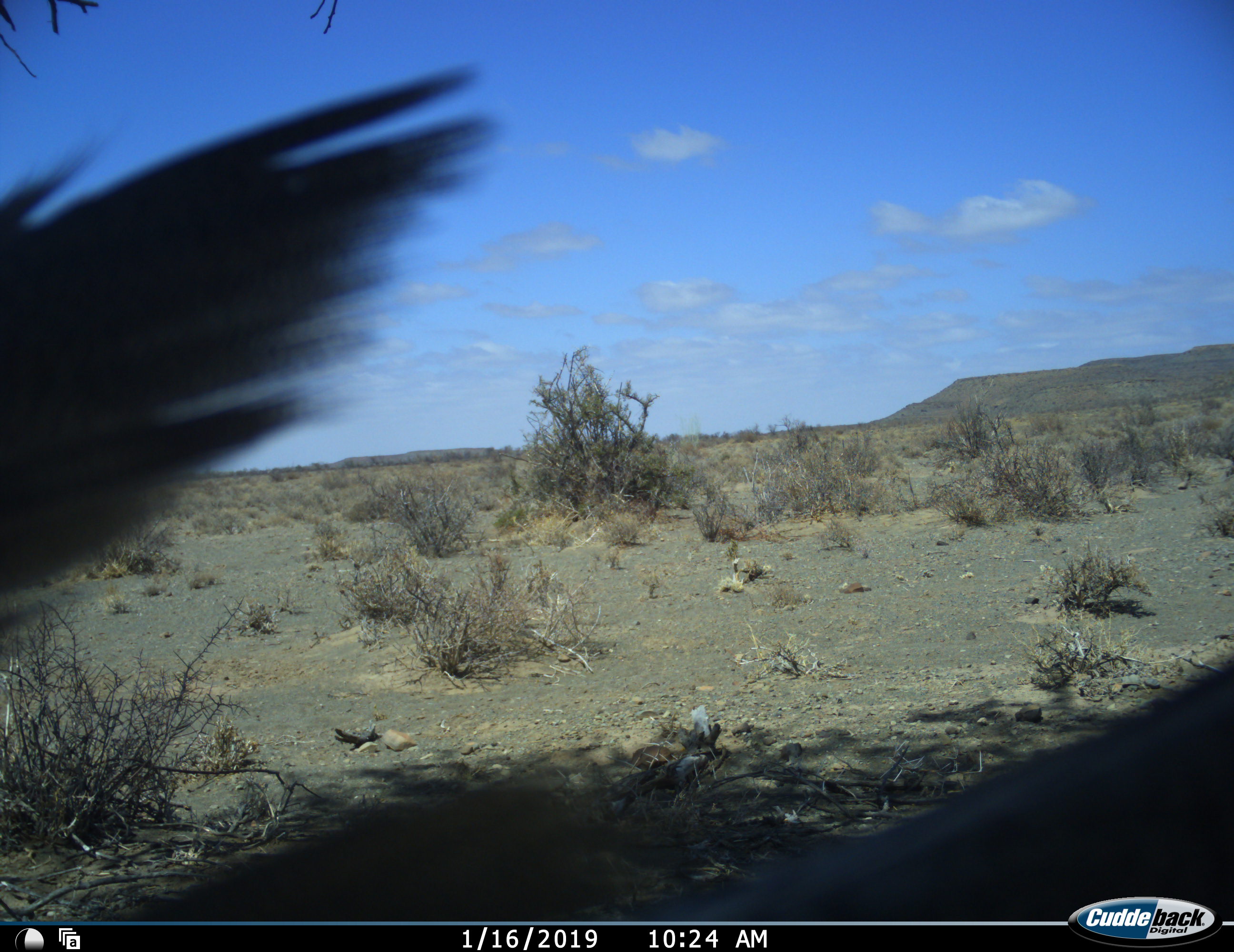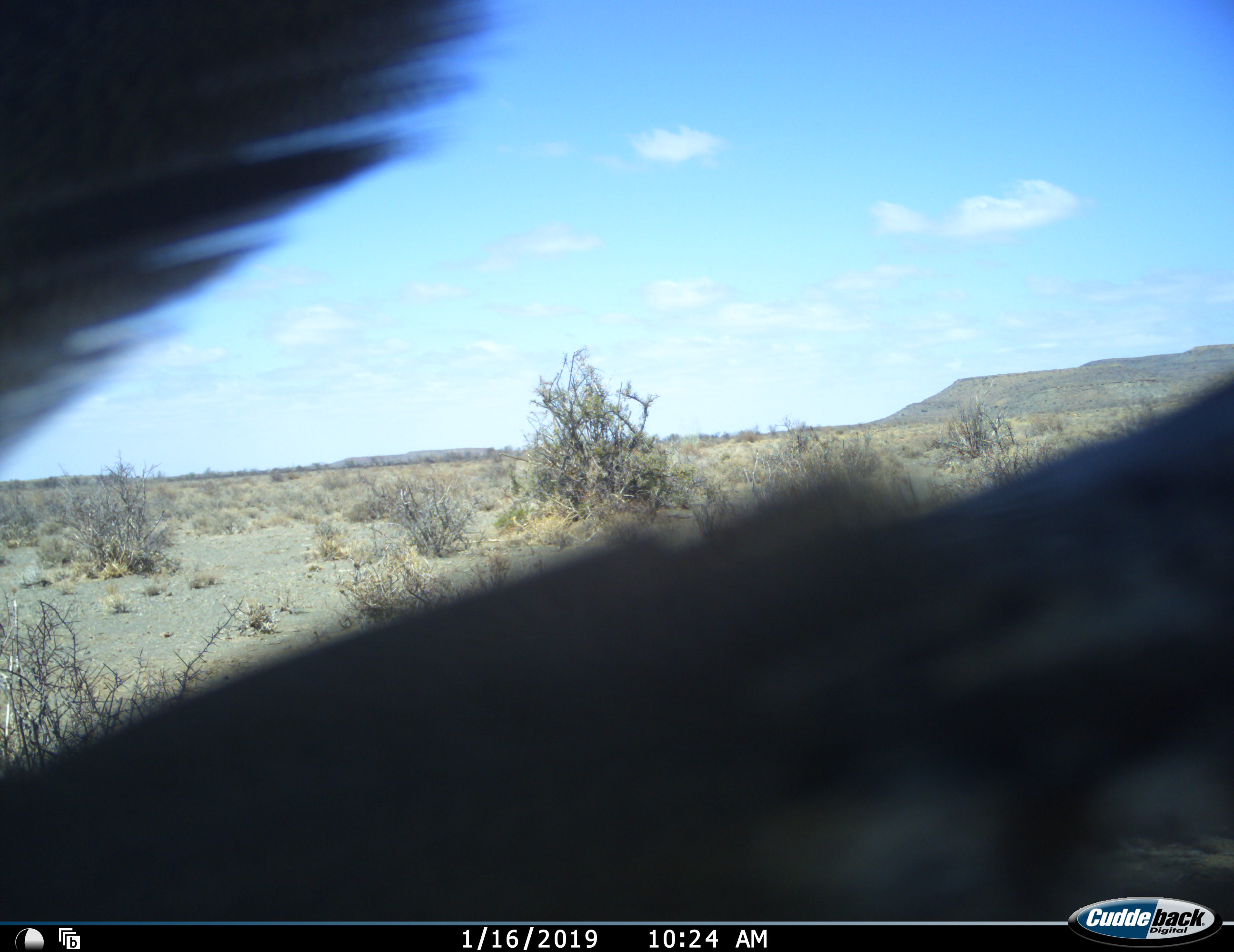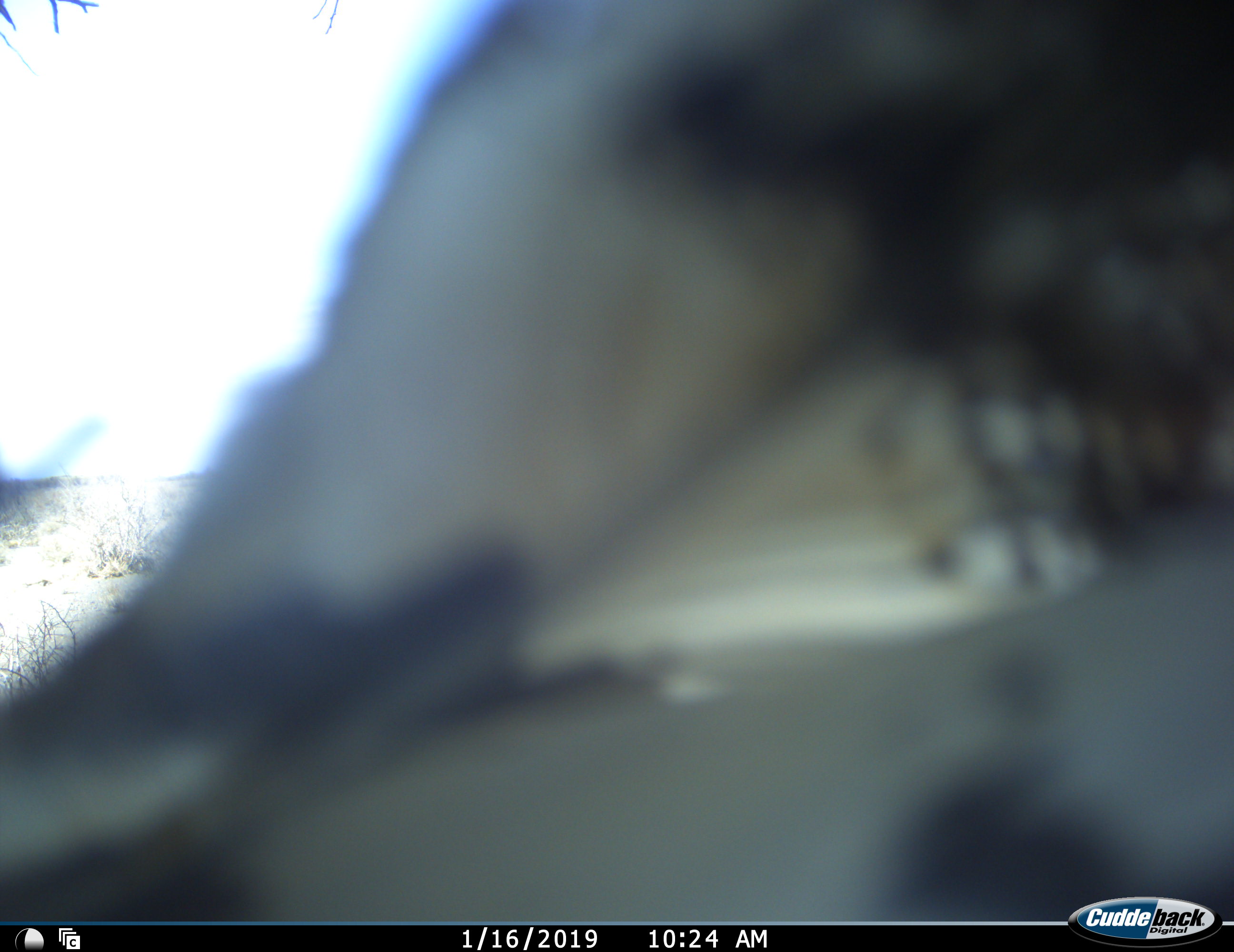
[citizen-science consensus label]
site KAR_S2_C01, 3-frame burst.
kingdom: Animalia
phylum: Chordata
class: Aves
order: Otidiformes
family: Otididae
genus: Ardeotis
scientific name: Ardeotis kori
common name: kori bustard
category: bustardkori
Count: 1.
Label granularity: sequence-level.